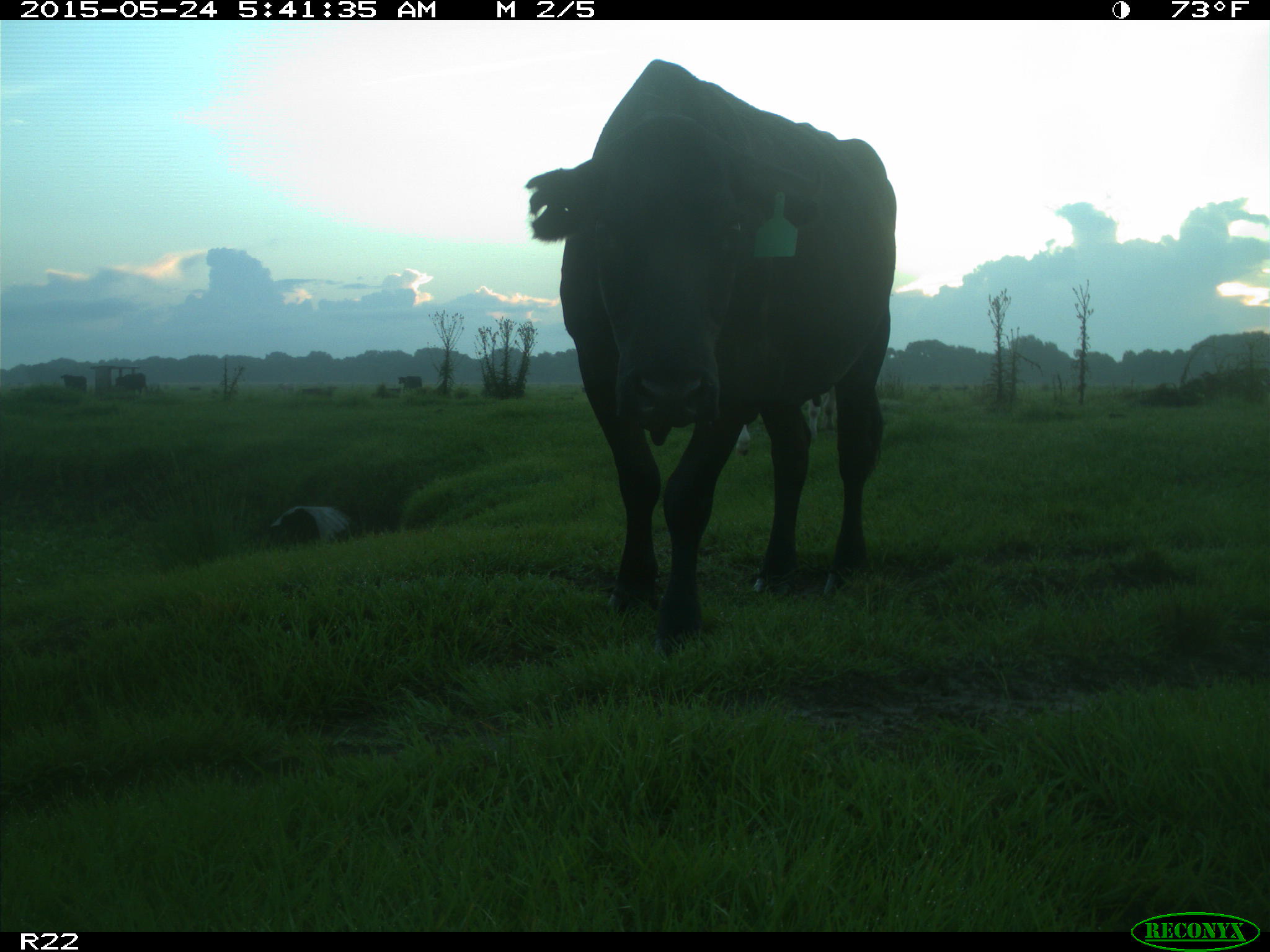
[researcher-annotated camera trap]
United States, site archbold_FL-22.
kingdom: Animalia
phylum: Chordata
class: Mammalia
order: Artiodactyla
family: Bovidae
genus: Bos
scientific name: Bos taurus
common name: domestic cow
Bos taurus (domestic cow).